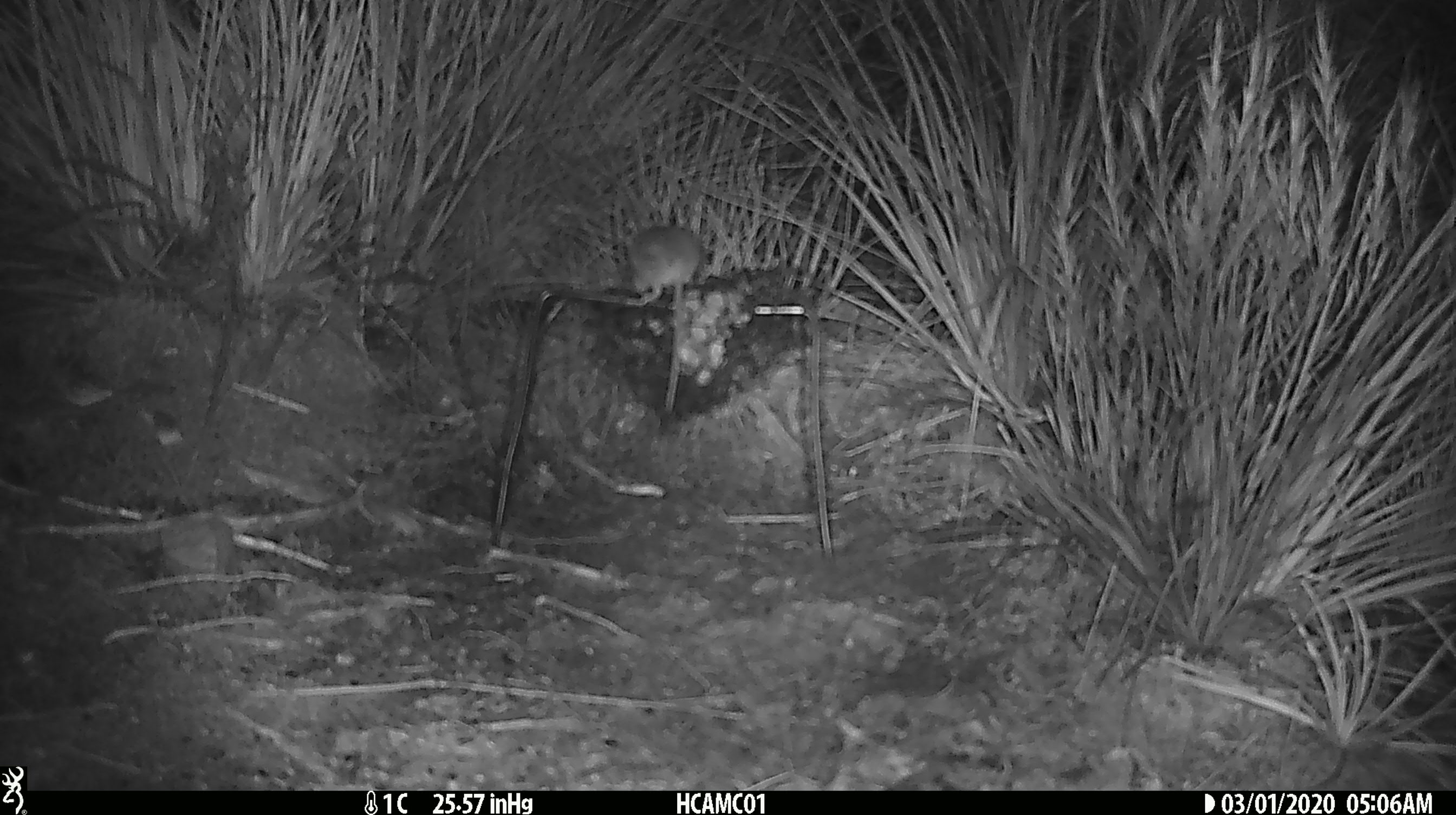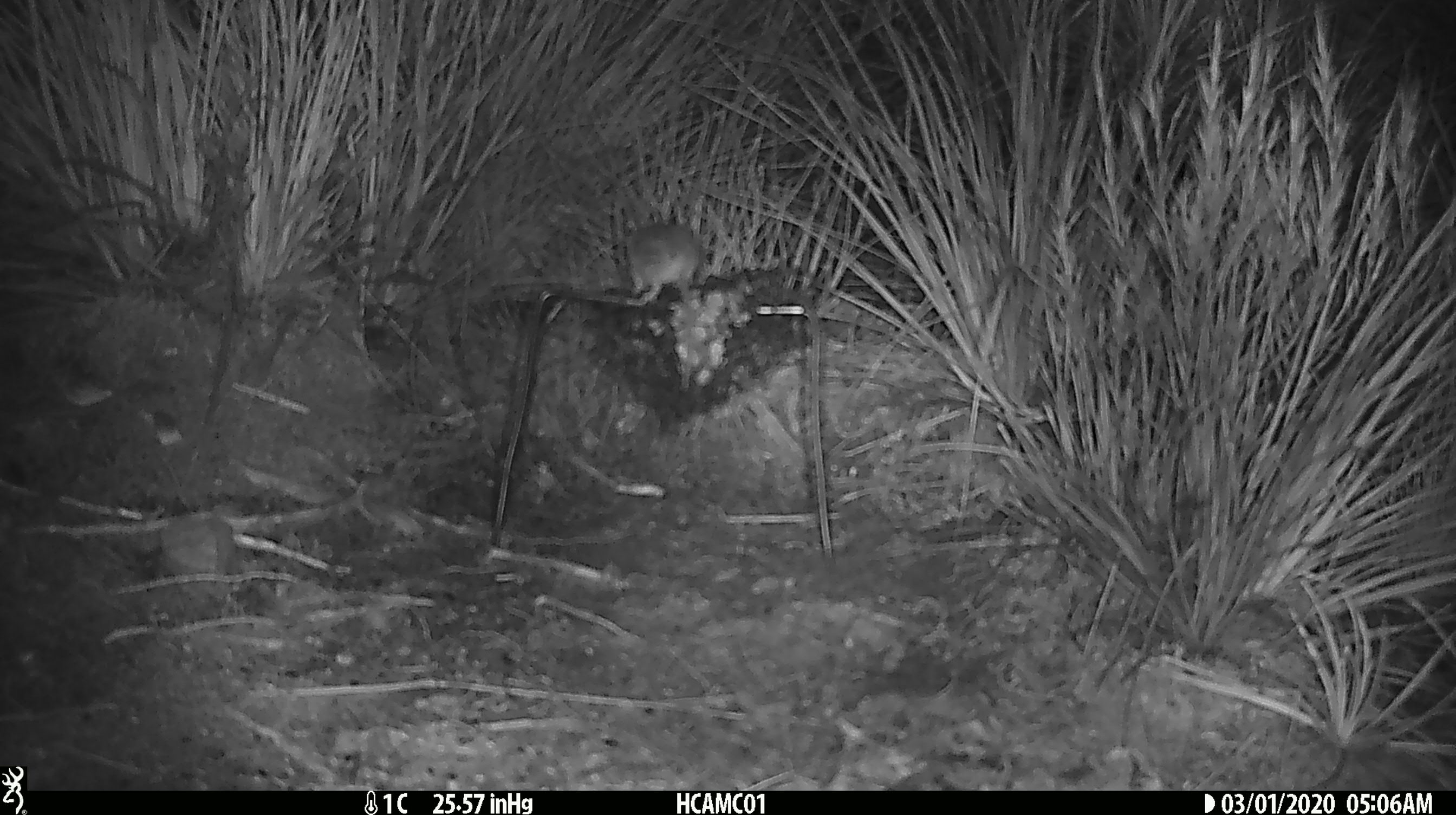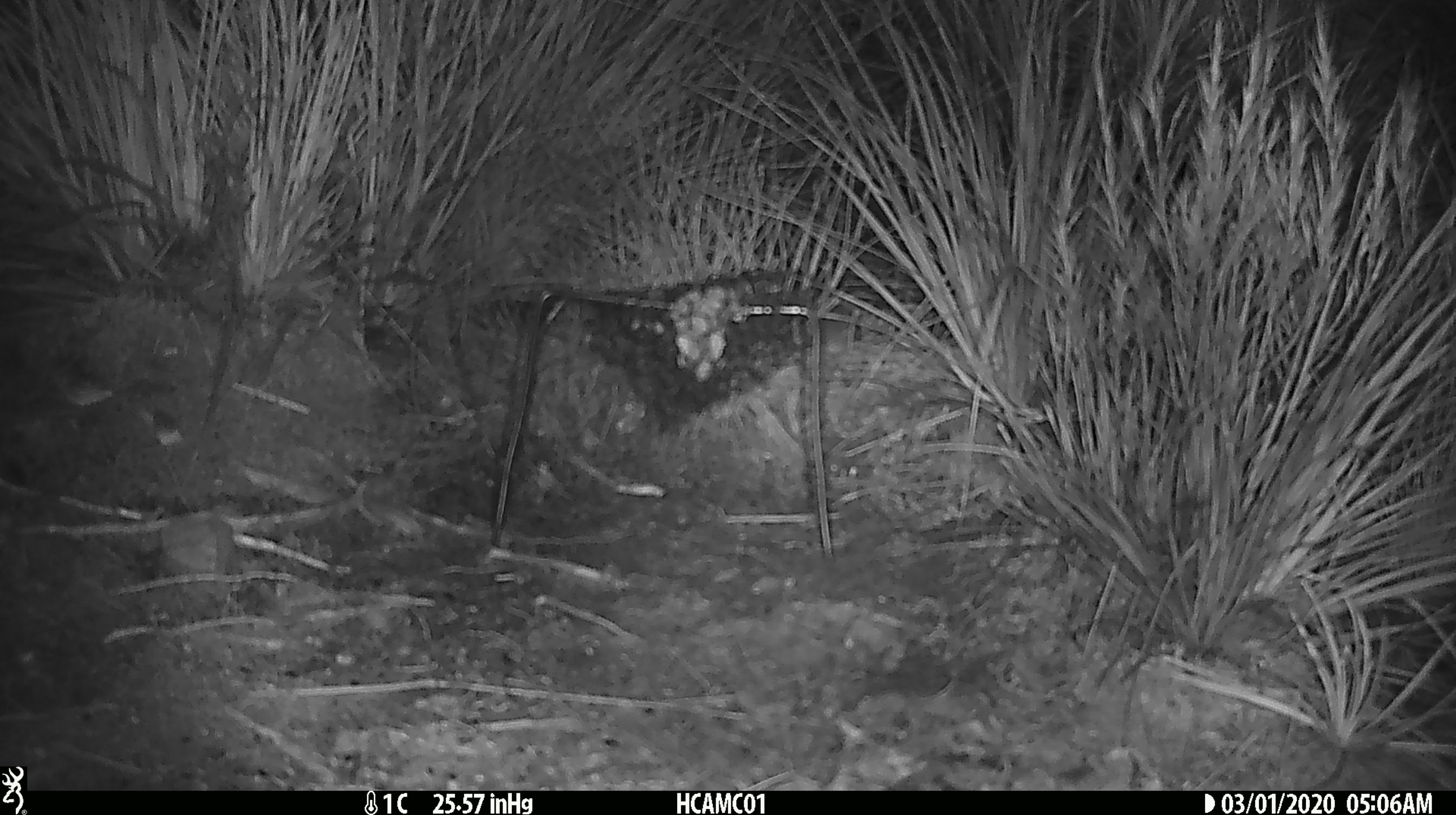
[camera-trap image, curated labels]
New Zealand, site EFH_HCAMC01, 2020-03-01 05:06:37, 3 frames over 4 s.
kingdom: Animalia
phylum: Chordata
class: Mammalia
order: Rodentia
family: Muridae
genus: Mus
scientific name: Mus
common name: mouse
Mouse (Mus).